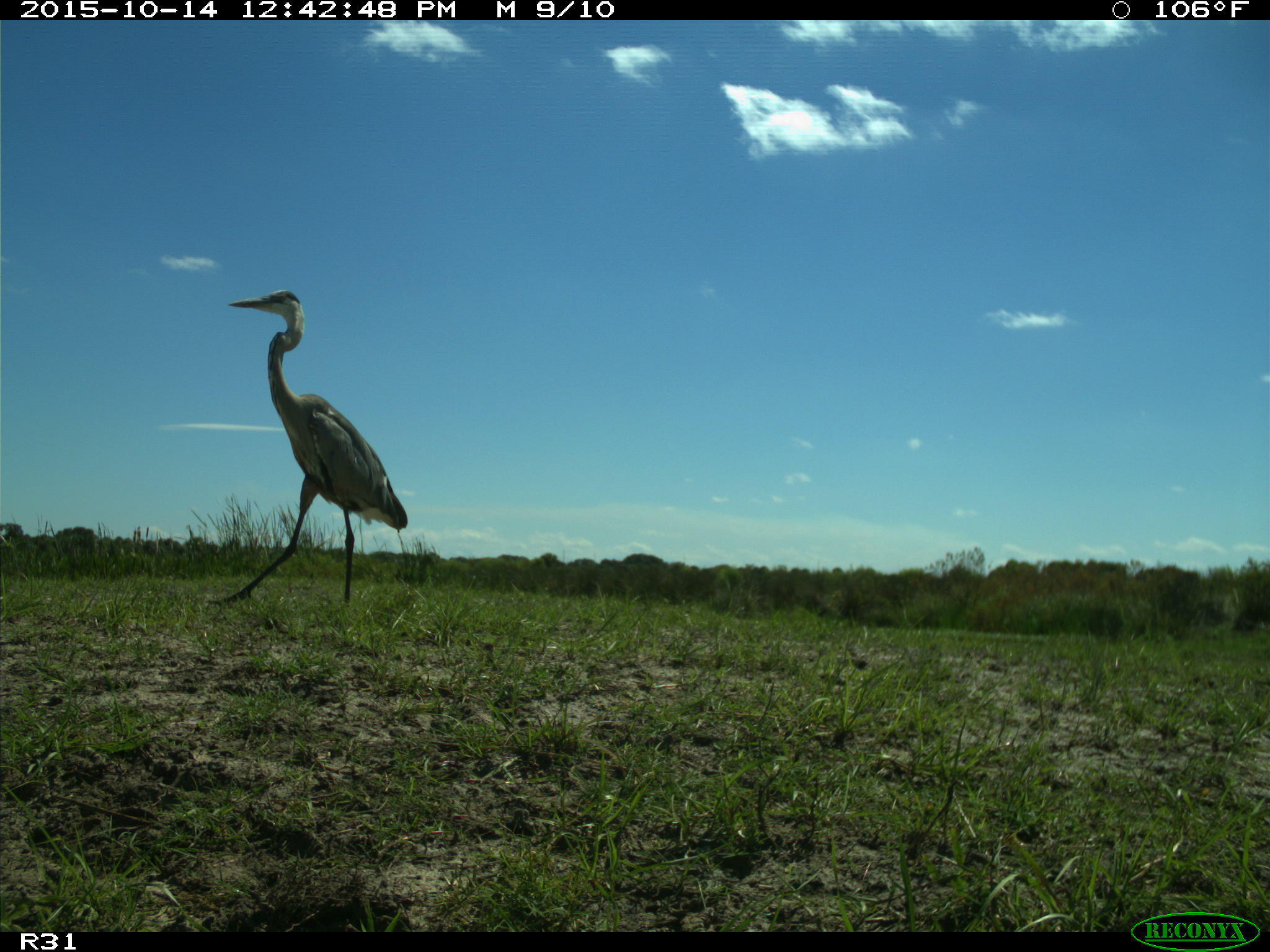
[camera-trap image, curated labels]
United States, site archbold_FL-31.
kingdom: Animalia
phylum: Chordata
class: Aves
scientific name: Aves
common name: birds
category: unidentified bird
Unidentified bird (birds) (Aves).